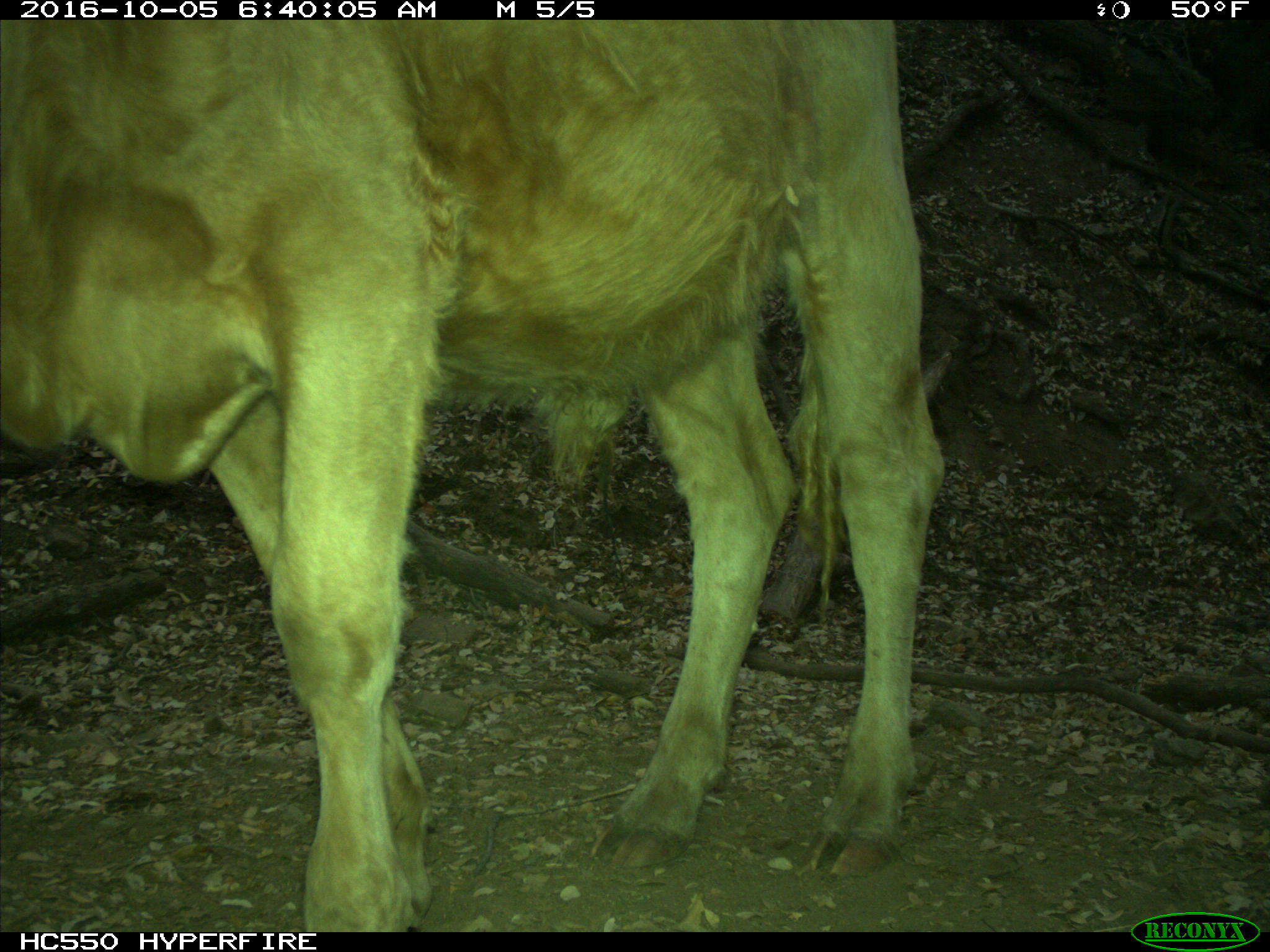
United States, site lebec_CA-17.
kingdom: Animalia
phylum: Chordata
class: Mammalia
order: Artiodactyla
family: Bovidae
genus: Bos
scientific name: Bos taurus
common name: domestic cow